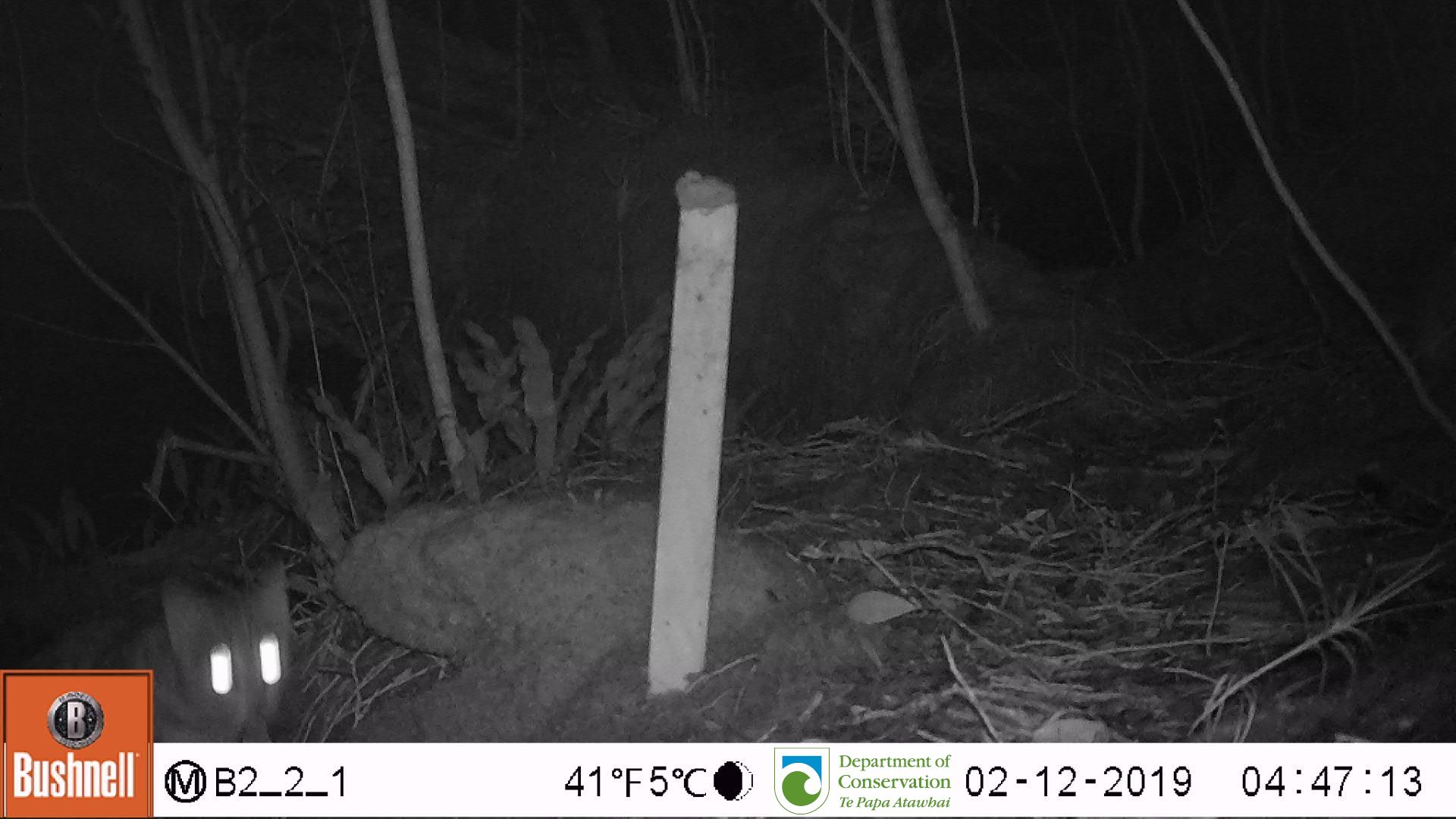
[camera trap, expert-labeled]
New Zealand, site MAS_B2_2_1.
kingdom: Animalia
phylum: Chordata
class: Mammalia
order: Carnivora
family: Felidae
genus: Felis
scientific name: Felis catus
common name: domestic cat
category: cat